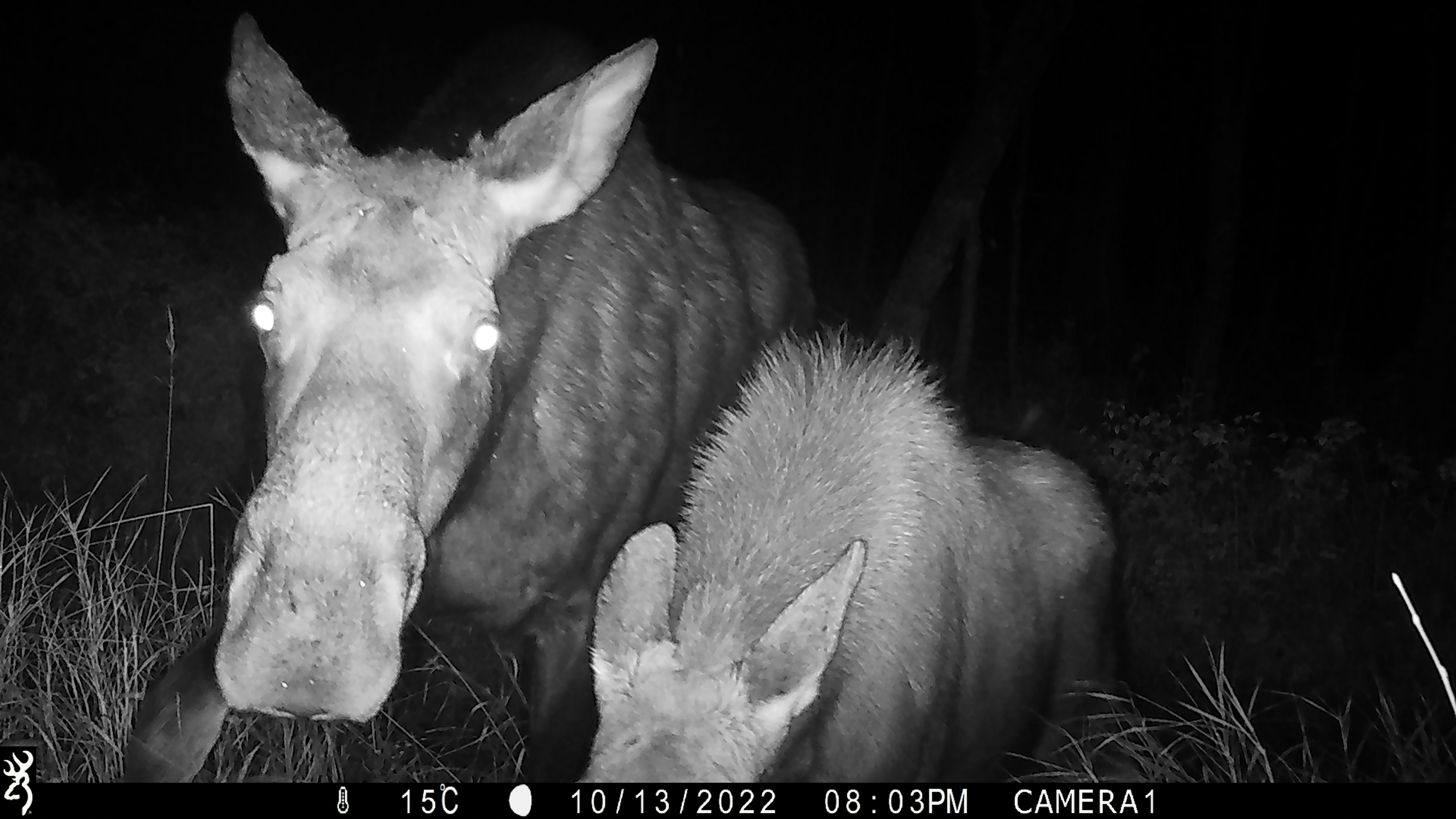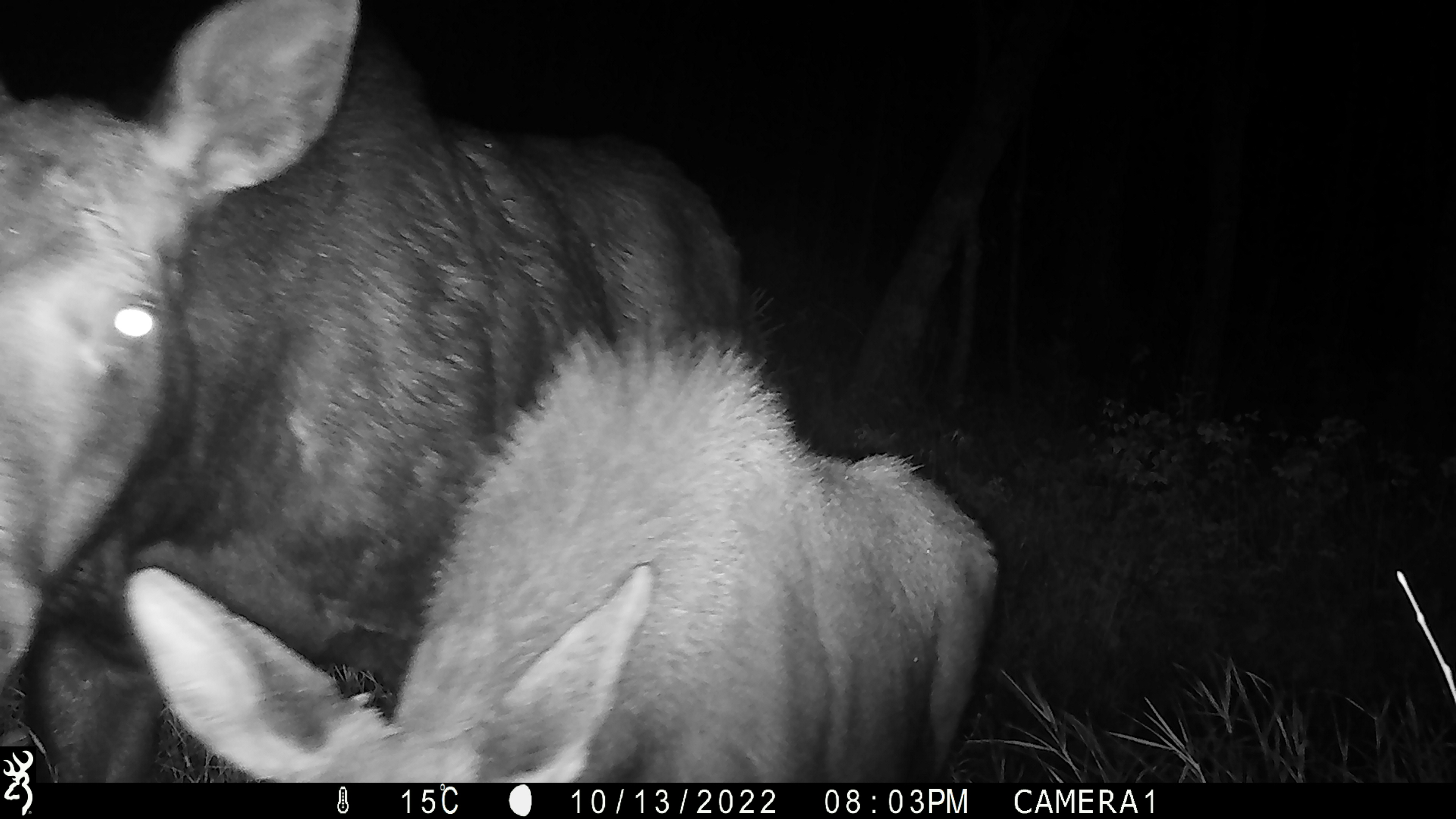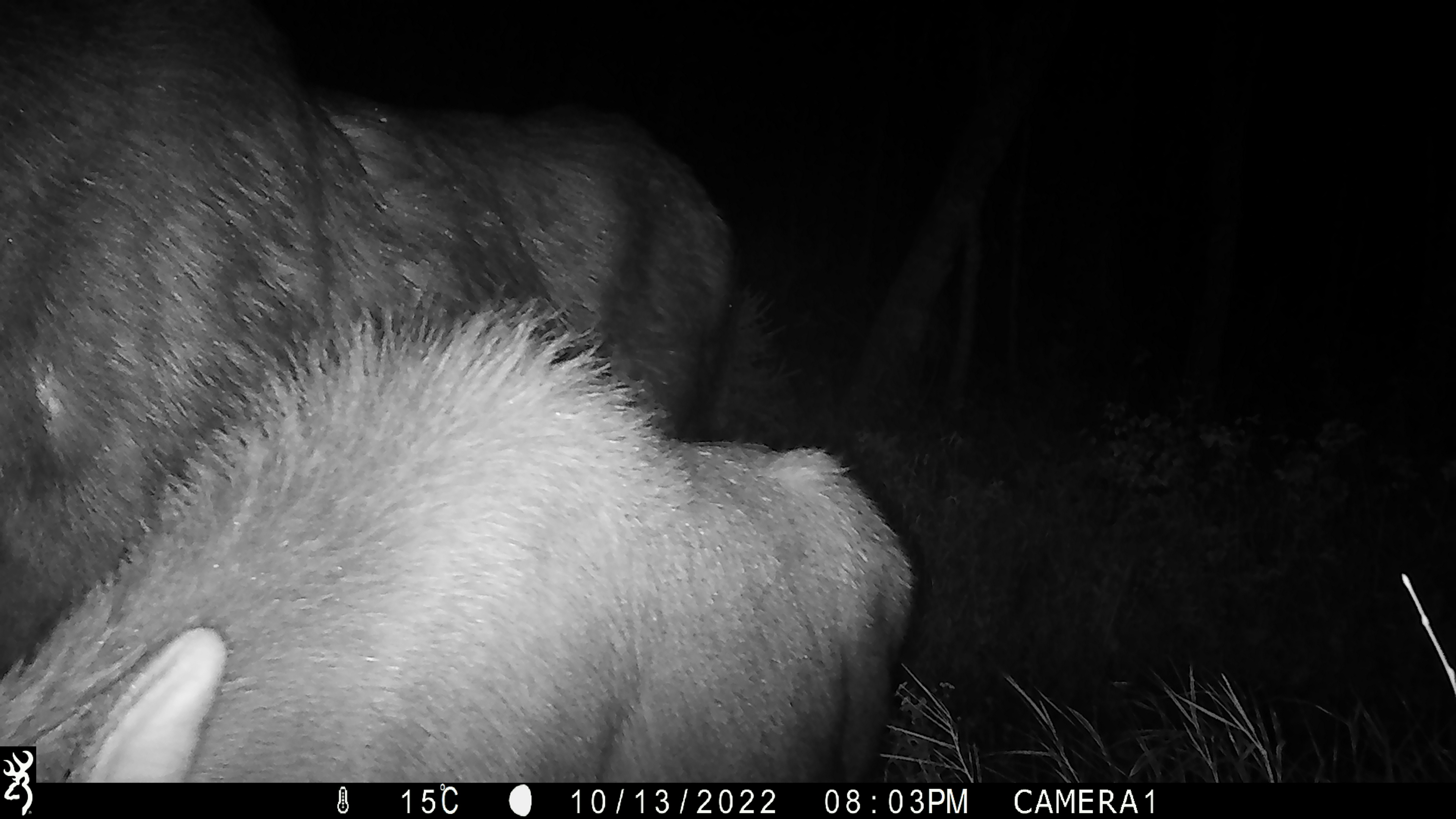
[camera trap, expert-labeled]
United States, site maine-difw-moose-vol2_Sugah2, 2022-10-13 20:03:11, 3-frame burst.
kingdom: Animalia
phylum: Chordata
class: Mammalia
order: Artiodactyla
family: Cervidae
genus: Alces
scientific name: Alces alces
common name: moose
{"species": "moose (Alces alces)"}